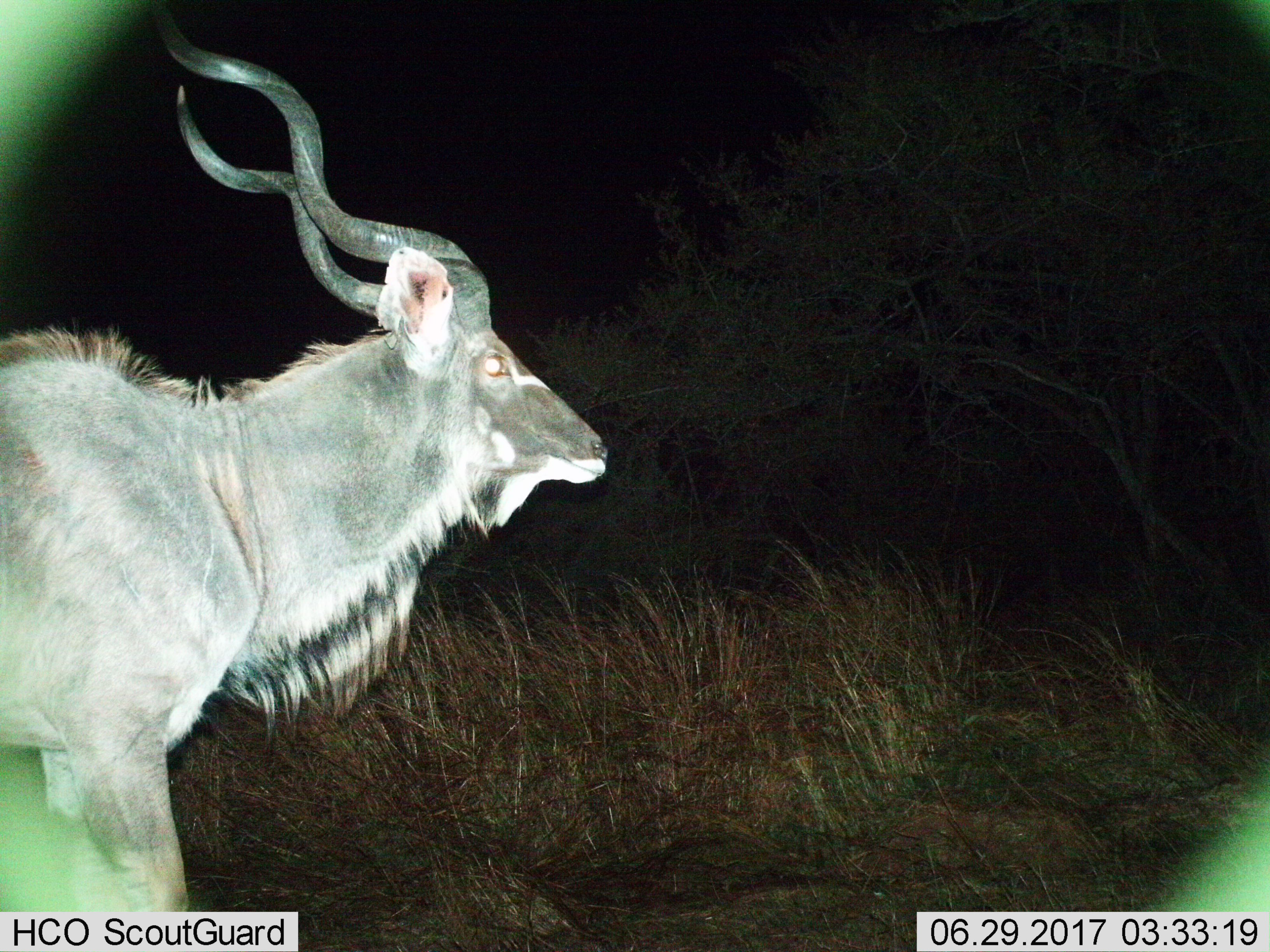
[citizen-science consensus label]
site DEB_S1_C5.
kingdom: Animalia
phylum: Chordata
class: Mammalia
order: Artiodactyla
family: Bovidae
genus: Tragelaphus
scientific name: Tragelaphus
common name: kudu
Kudu (Tragelaphus), count 1. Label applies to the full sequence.